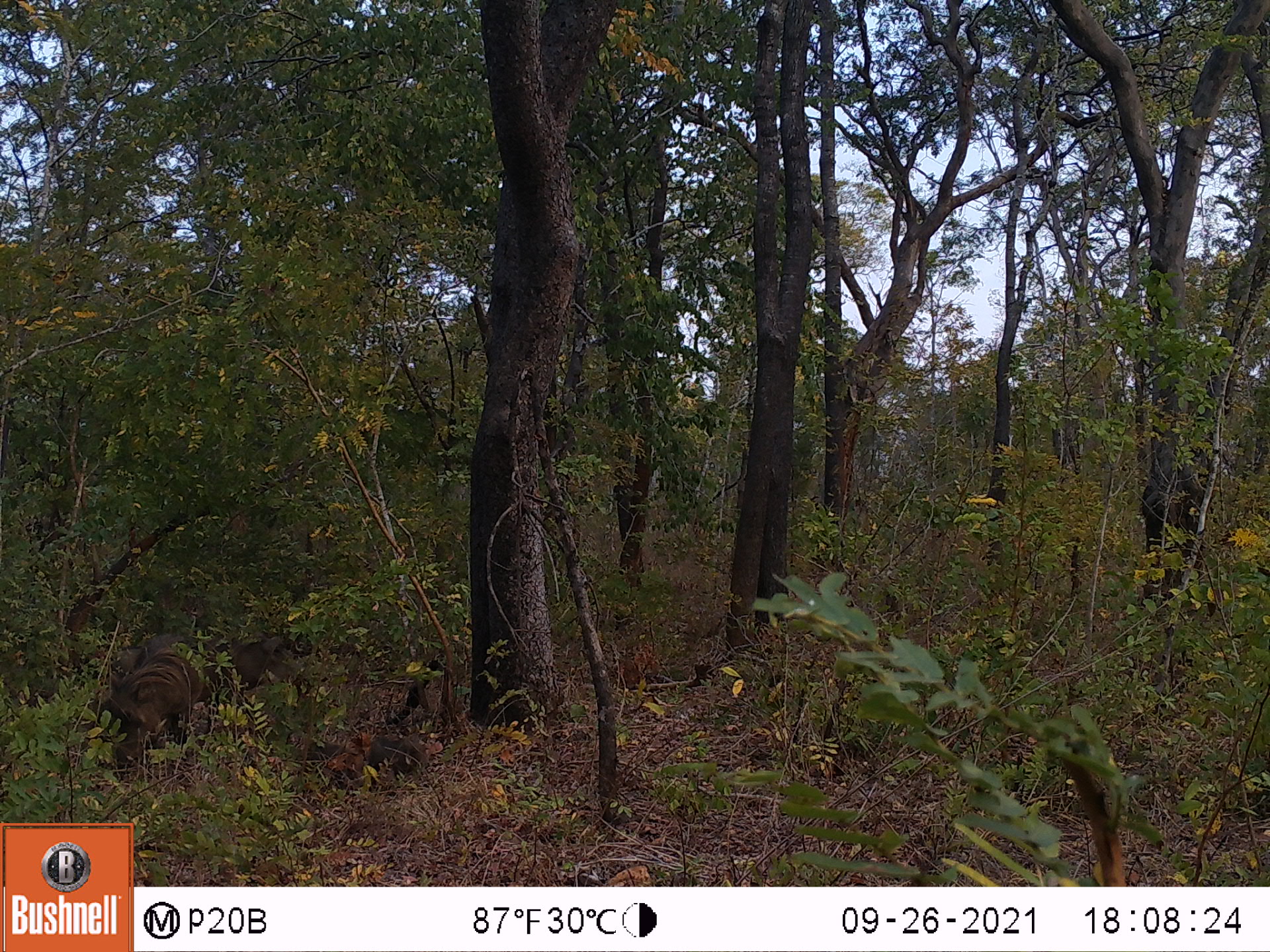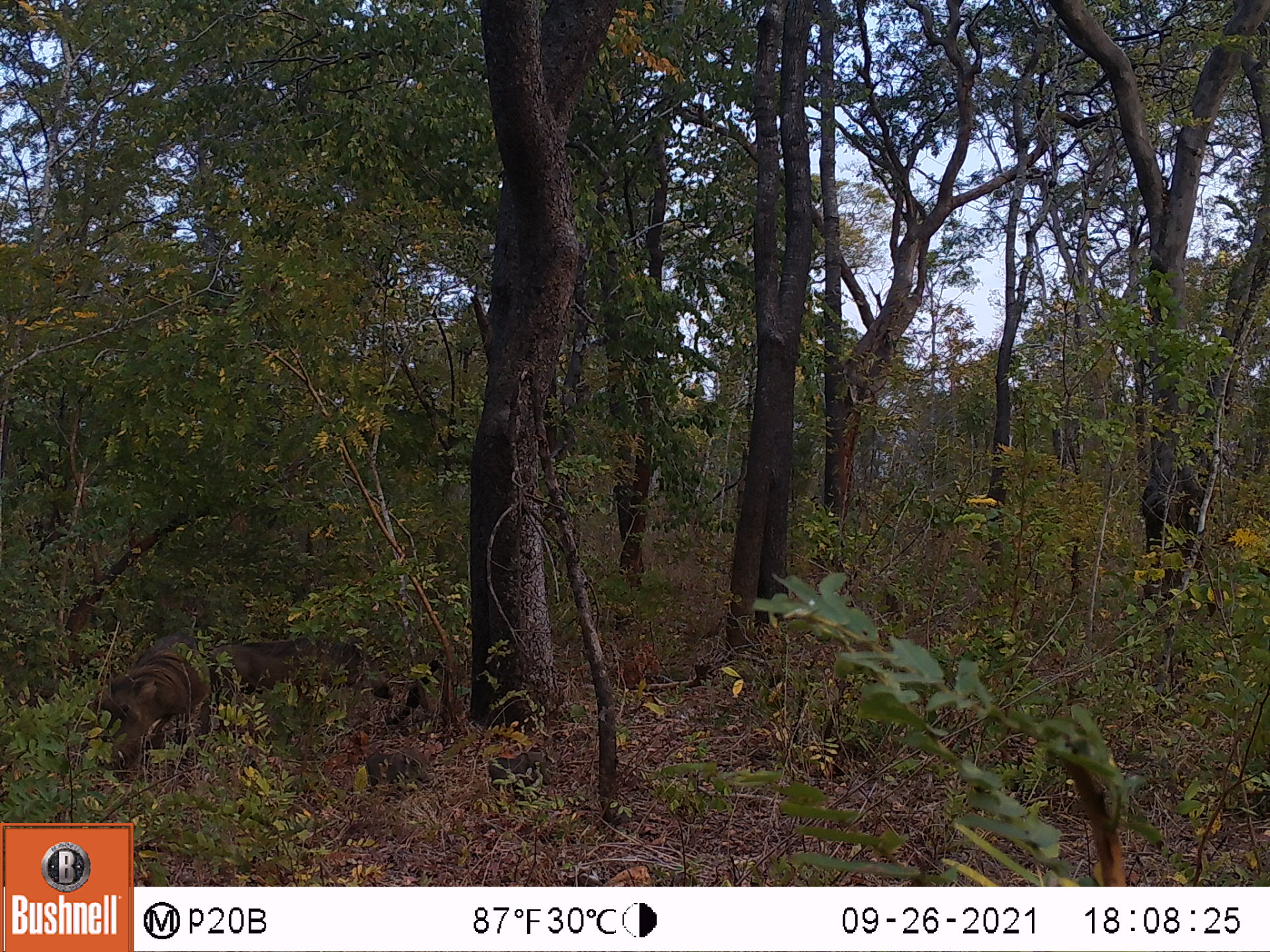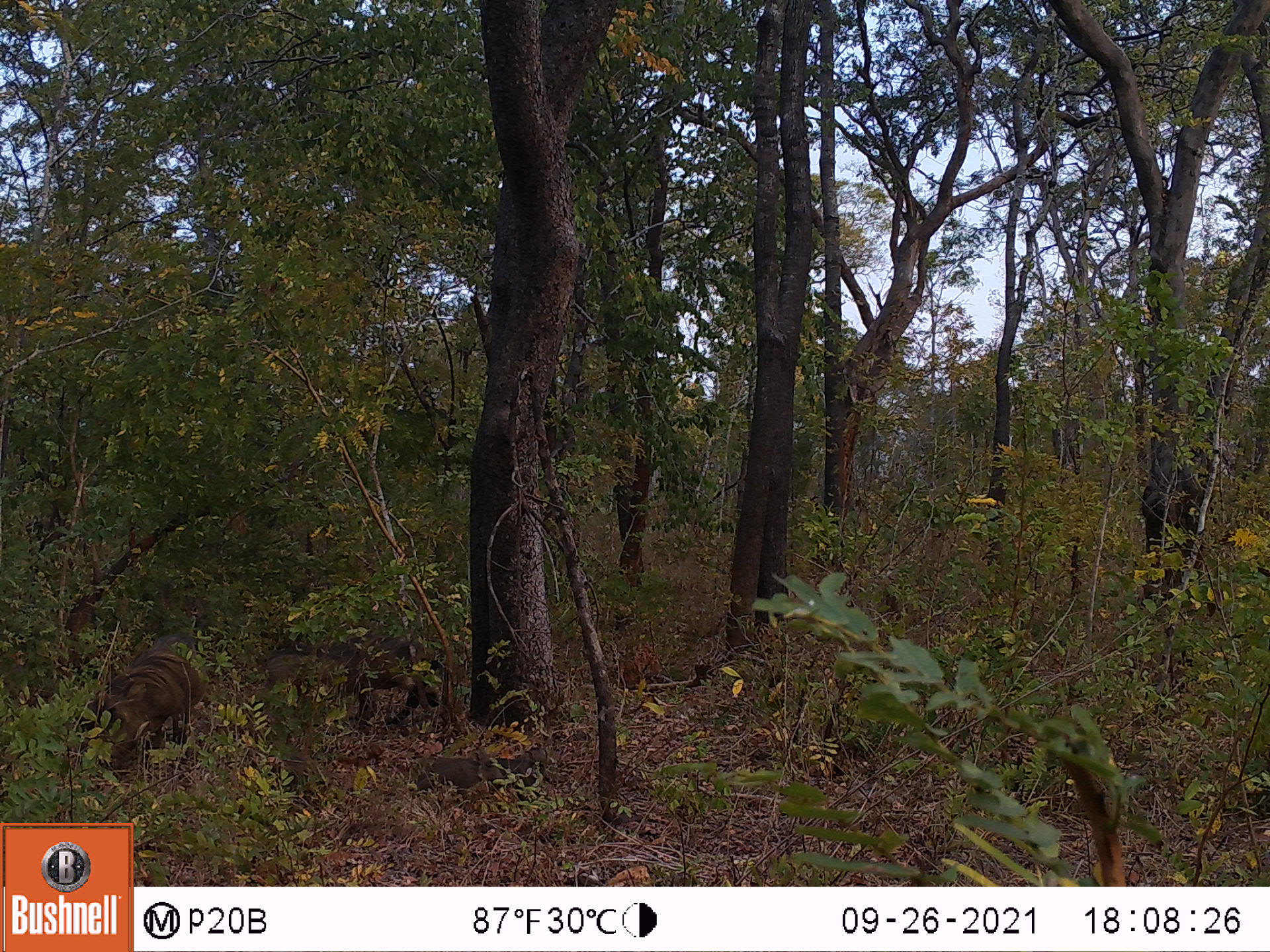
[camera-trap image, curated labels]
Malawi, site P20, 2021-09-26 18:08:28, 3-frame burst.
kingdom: Animalia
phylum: Chordata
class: Mammalia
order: Artiodactyla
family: Suidae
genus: Phacochoerus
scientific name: Phacochoerus africanus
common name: common warthog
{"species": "common warthog (Phacochoerus africanus)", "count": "4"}